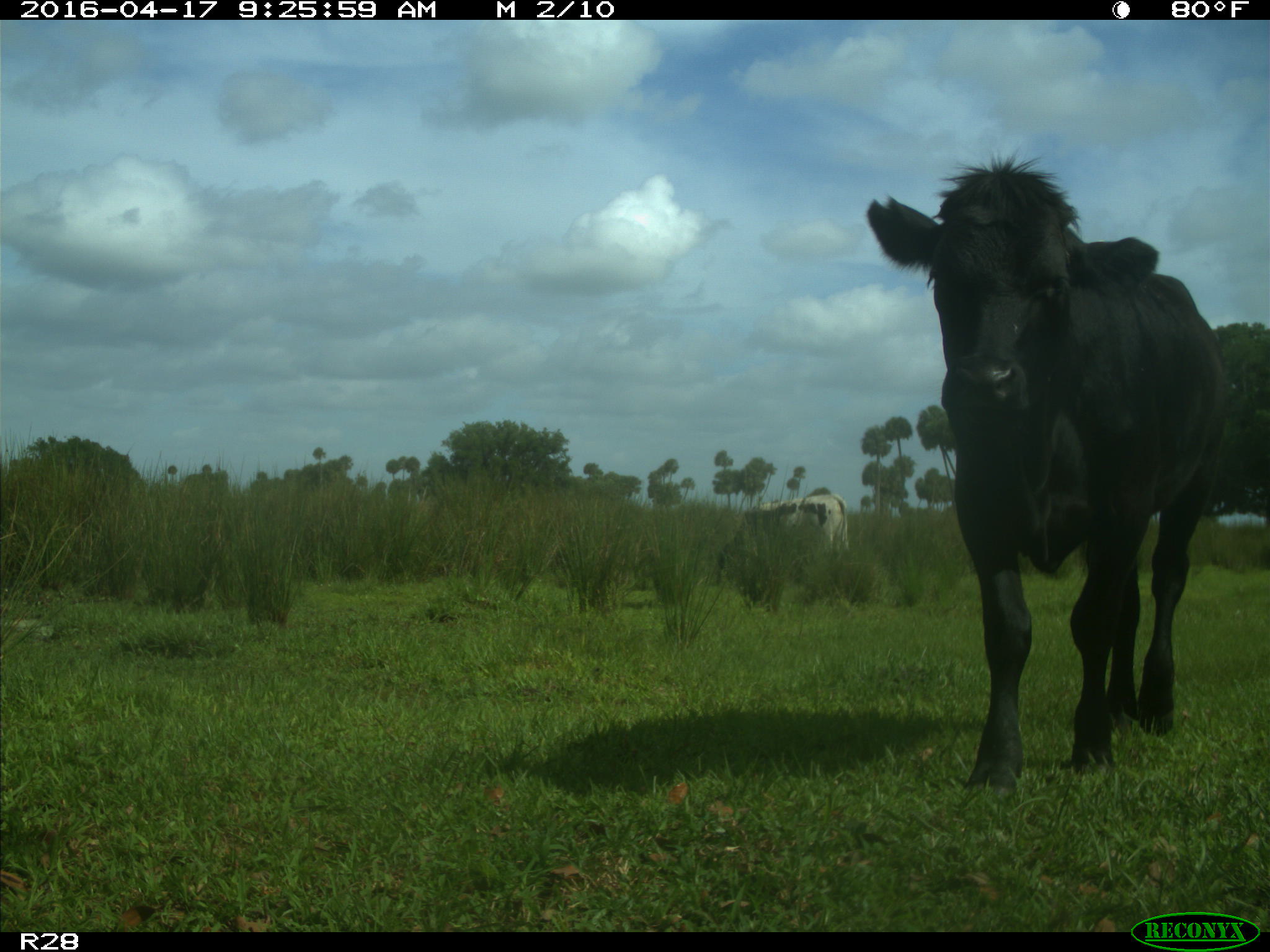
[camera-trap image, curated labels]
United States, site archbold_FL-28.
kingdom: Animalia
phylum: Chordata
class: Mammalia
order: Artiodactyla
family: Bovidae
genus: Bos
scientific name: Bos taurus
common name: domestic cow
Bos taurus (domestic cow).